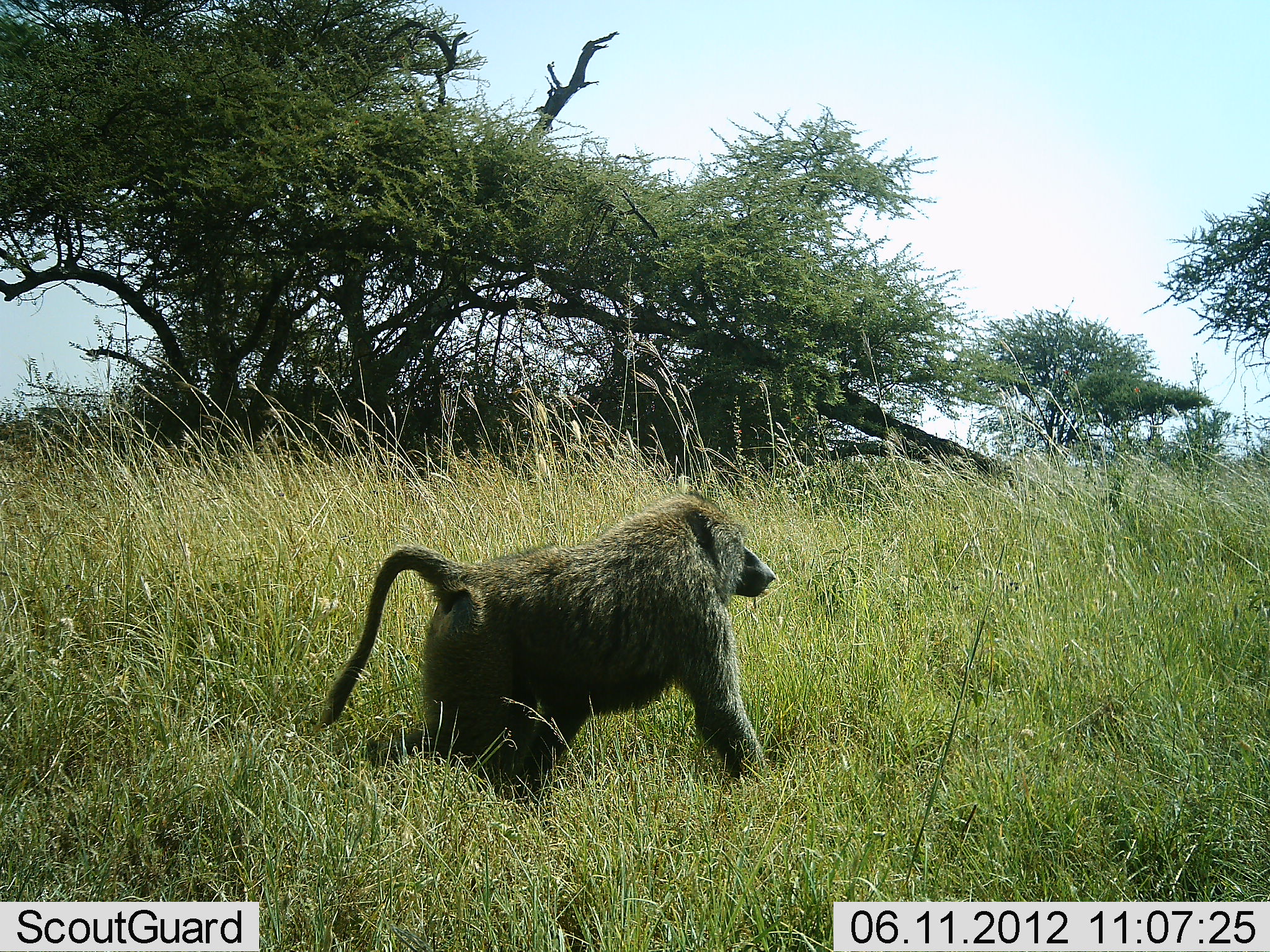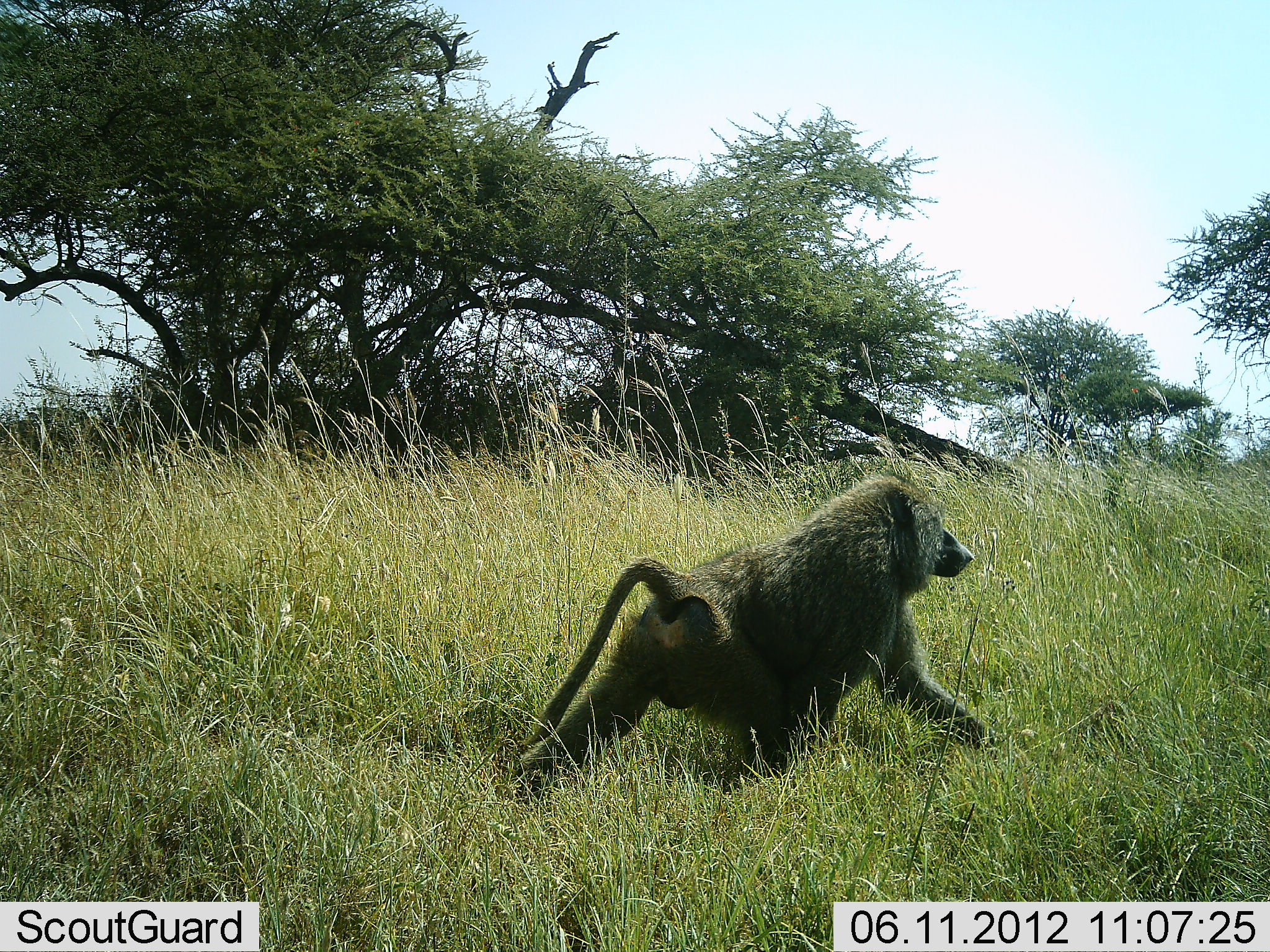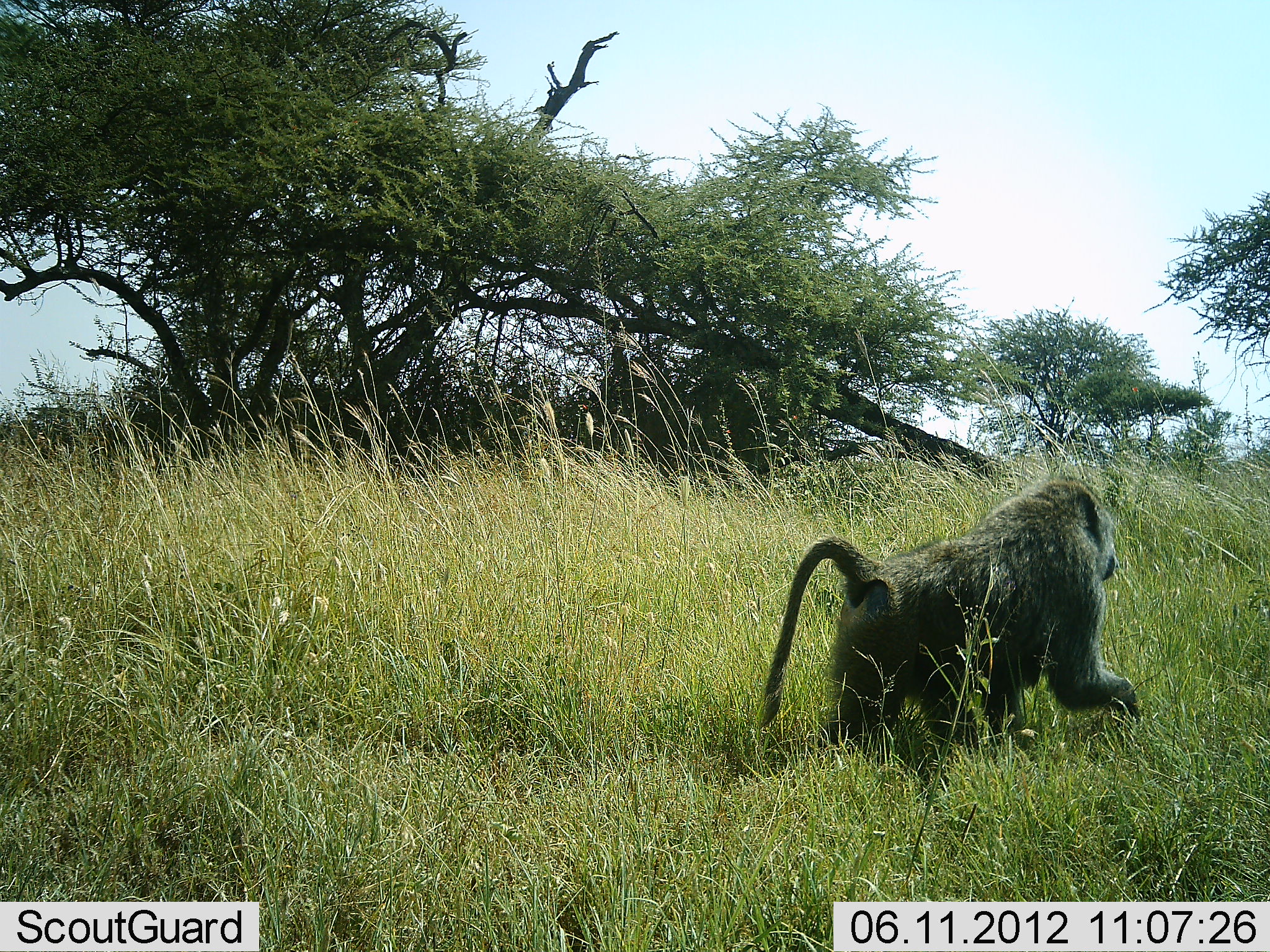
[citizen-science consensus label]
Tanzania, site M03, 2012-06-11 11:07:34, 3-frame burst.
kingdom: Animalia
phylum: Chordata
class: Mammalia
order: Primates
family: Cercopithecidae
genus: Papio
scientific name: Papio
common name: baboon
Baboon (Papio), count 1. Behavior (volunteer vote fractions): standing 0%, resting 0%, moving 100%, interacting 0%. Young present (vote fraction): 0%. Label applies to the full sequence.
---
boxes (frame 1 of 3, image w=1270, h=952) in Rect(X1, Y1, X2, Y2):
animal: Rect(312, 488, 778, 811)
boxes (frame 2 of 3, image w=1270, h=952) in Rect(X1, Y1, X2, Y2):
animal: Rect(517, 474, 991, 802)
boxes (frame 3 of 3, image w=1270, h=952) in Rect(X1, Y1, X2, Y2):
animal: Rect(753, 471, 1143, 796)